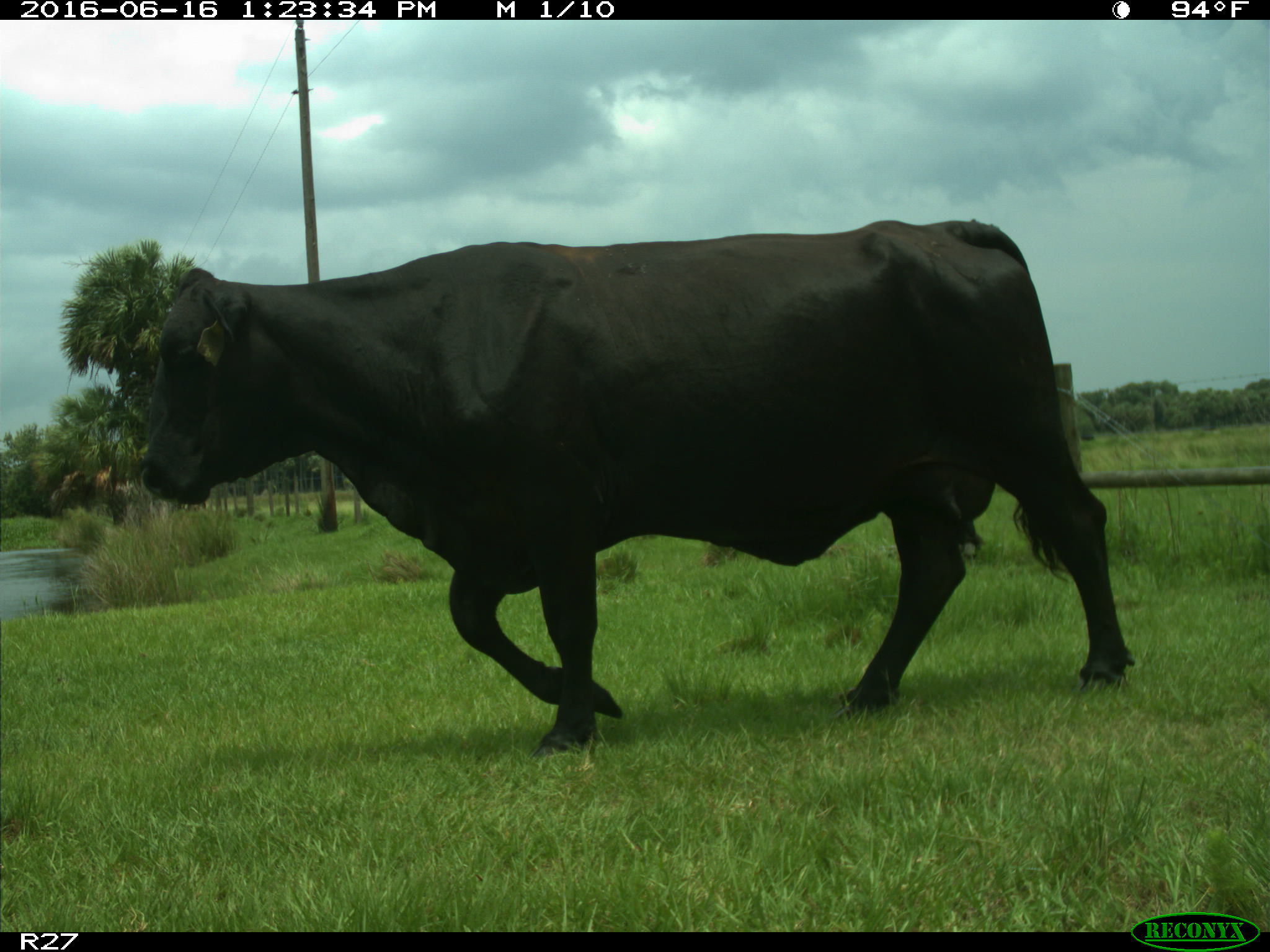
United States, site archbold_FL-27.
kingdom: Animalia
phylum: Chordata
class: Mammalia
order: Artiodactyla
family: Bovidae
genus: Bos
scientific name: Bos taurus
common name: domestic cow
Bos taurus (domestic cow).